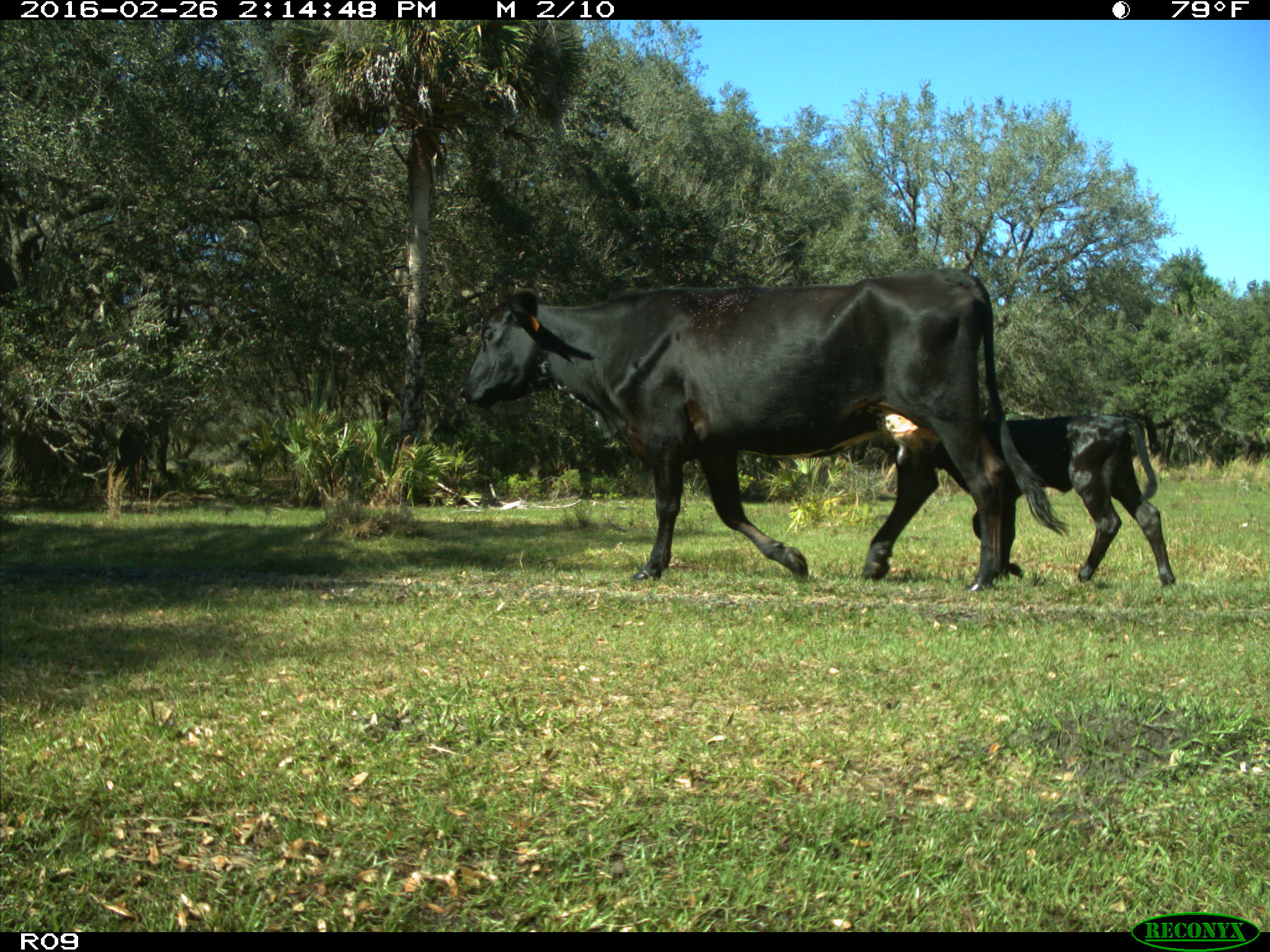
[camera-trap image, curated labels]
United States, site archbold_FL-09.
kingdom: Animalia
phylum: Chordata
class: Mammalia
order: Artiodactyla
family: Bovidae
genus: Bos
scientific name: Bos taurus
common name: domestic cow